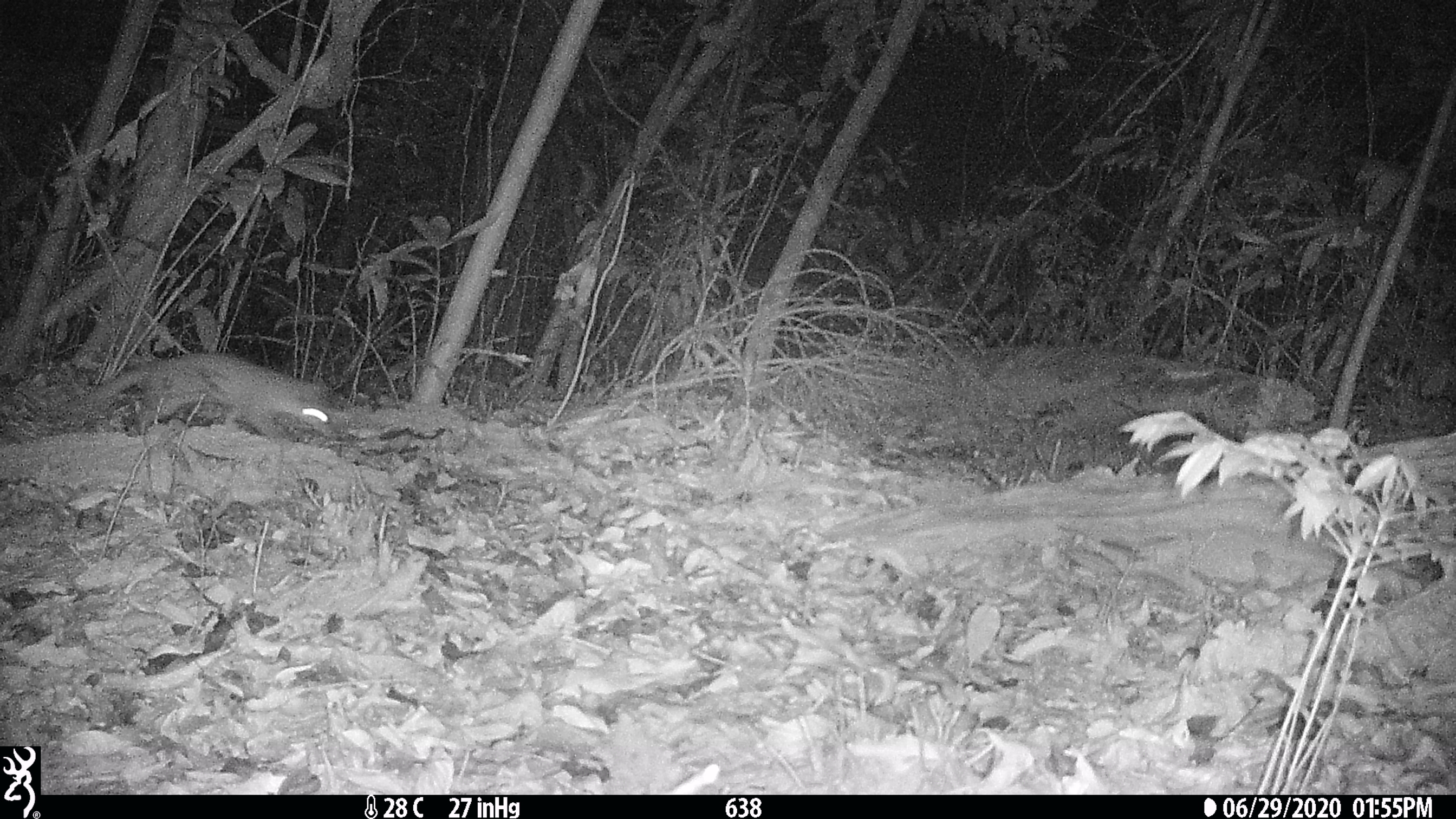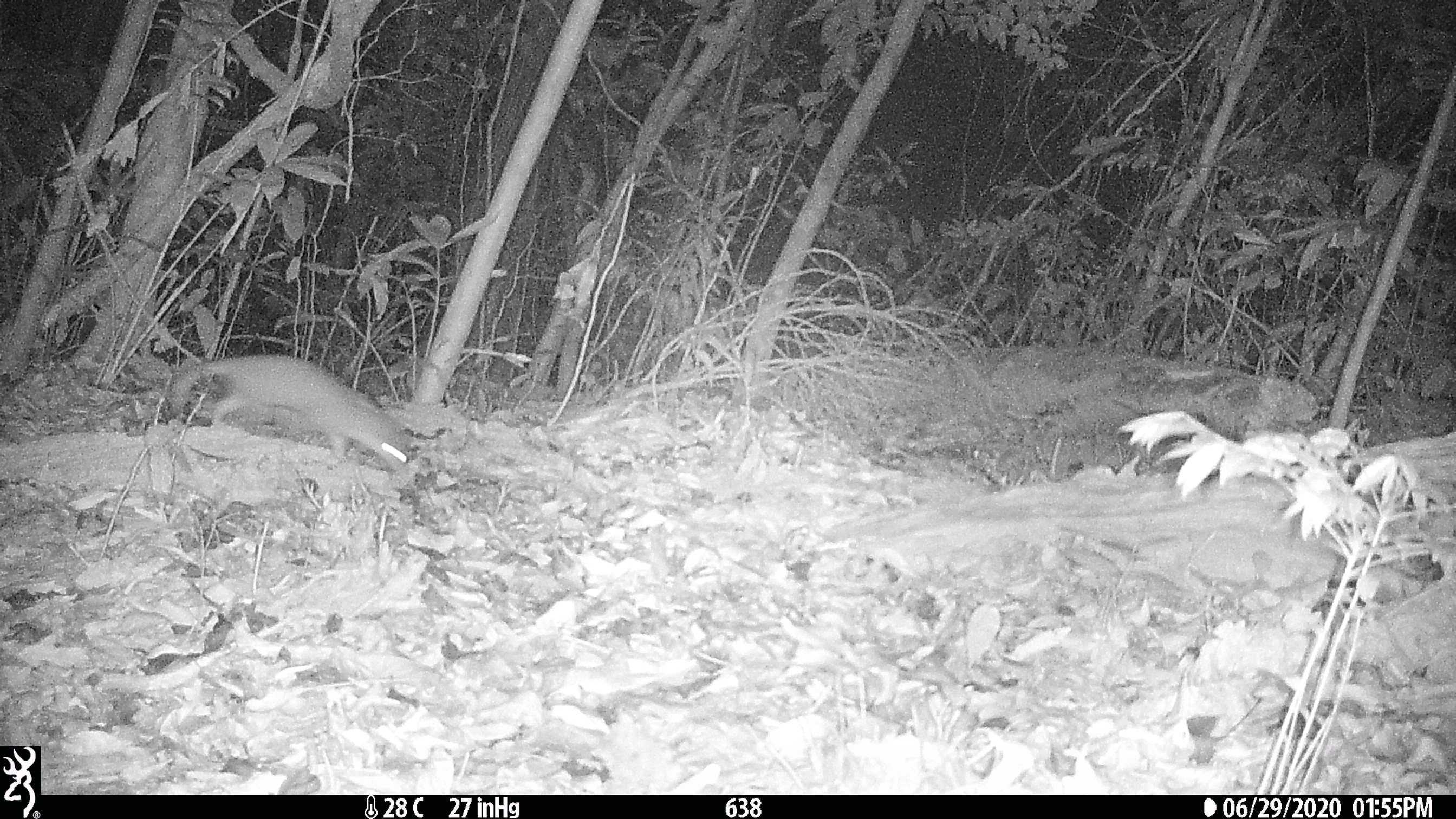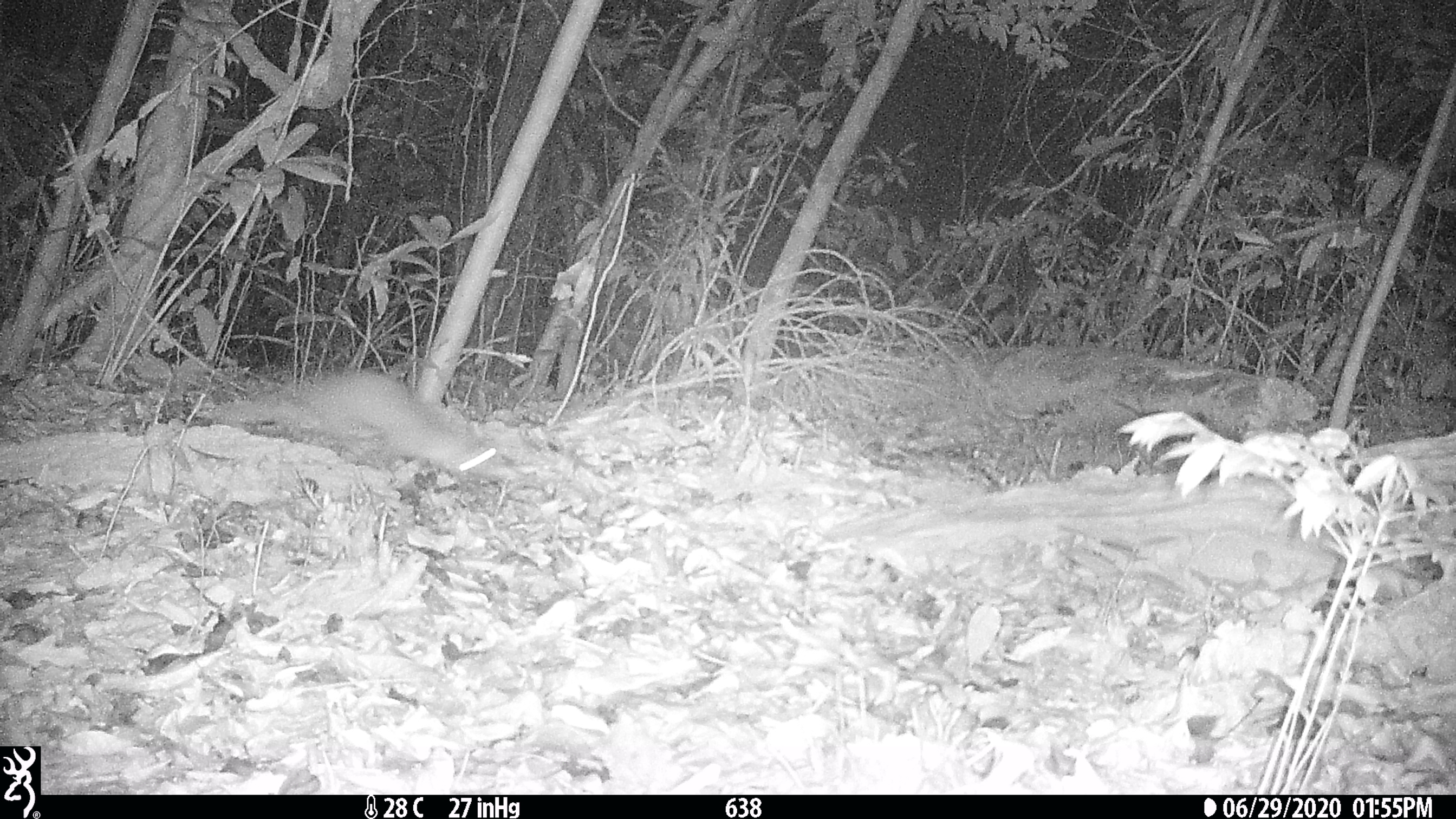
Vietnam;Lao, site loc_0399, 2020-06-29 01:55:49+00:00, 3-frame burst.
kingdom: Animalia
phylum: Chordata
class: Mammalia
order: Carnivora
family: Mustelidae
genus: Melogale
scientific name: Melogale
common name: ferret badger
Ferret badger (Melogale). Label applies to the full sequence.